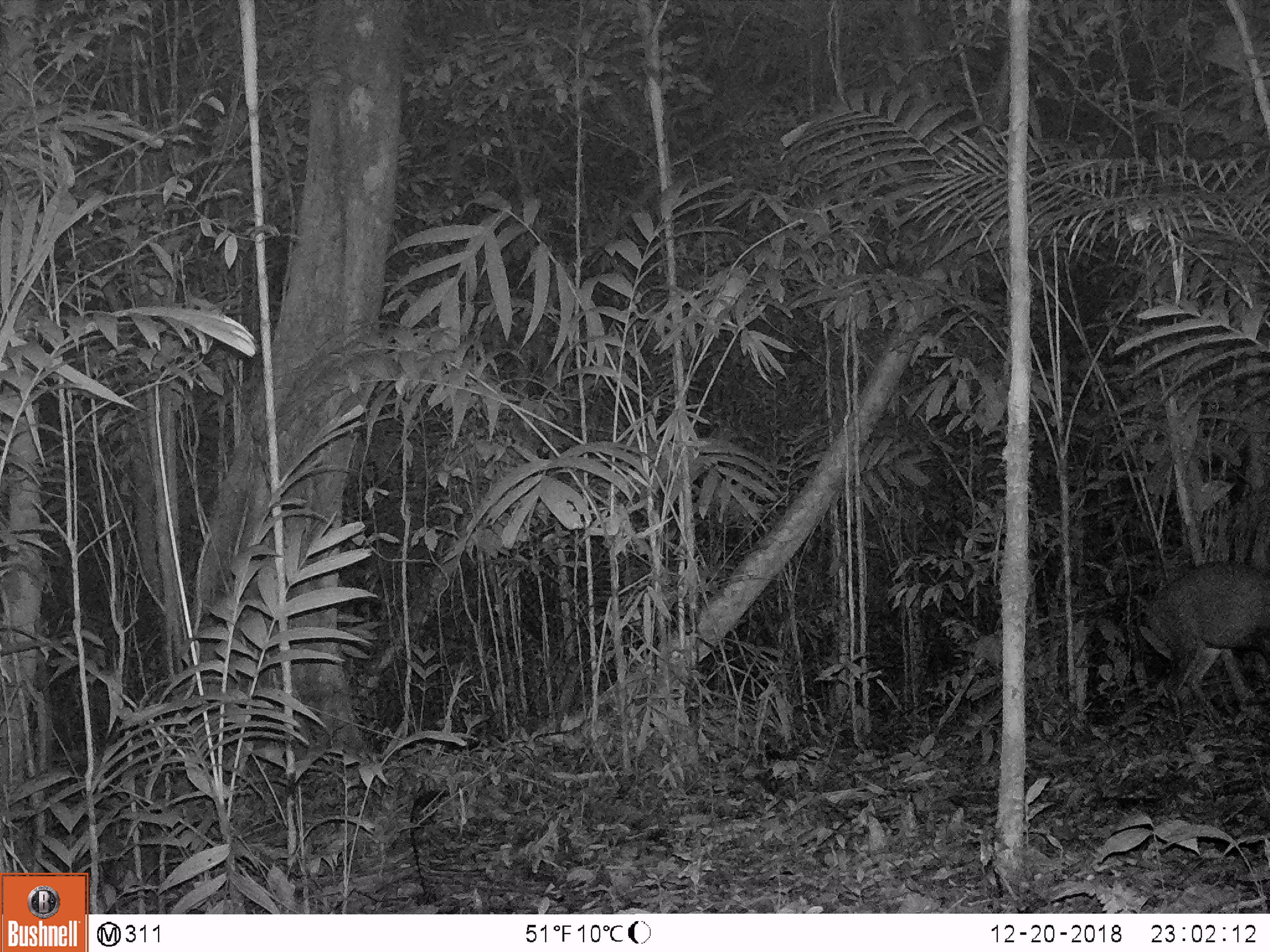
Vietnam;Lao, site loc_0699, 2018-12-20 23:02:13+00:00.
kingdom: Animalia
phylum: Chordata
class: Mammalia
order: Artiodactyla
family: Cervidae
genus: Muntiacus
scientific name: Muntiacus rooseveltorum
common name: roosevelt's muntjac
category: roosevelts muntjac group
Roosevelts muntjac group (roosevelt's muntjac) (Muntiacus rooseveltorum). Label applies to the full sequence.